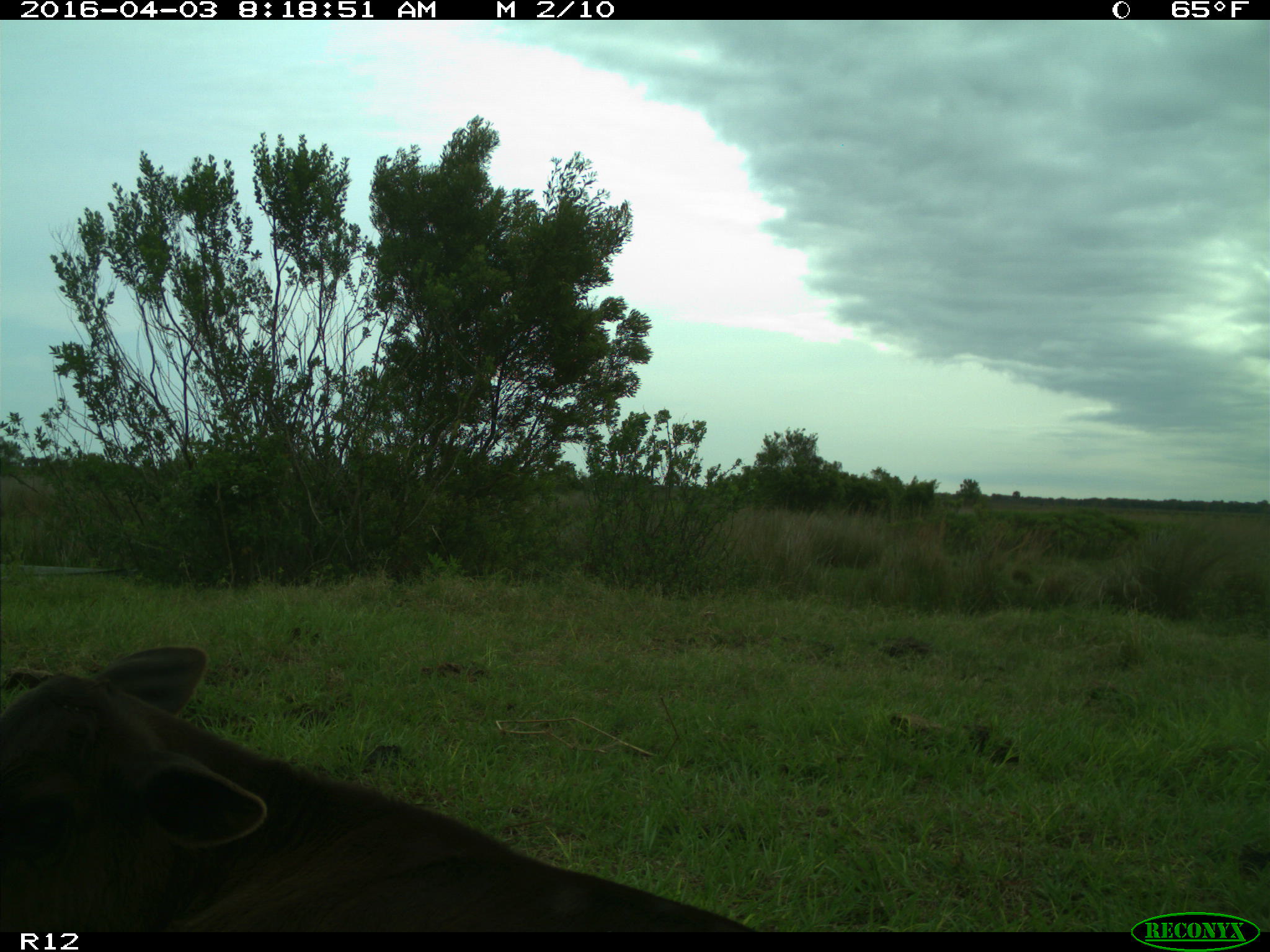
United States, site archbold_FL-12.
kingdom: Animalia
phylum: Chordata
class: Mammalia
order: Artiodactyla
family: Bovidae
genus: Bos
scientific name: Bos taurus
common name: domestic cow